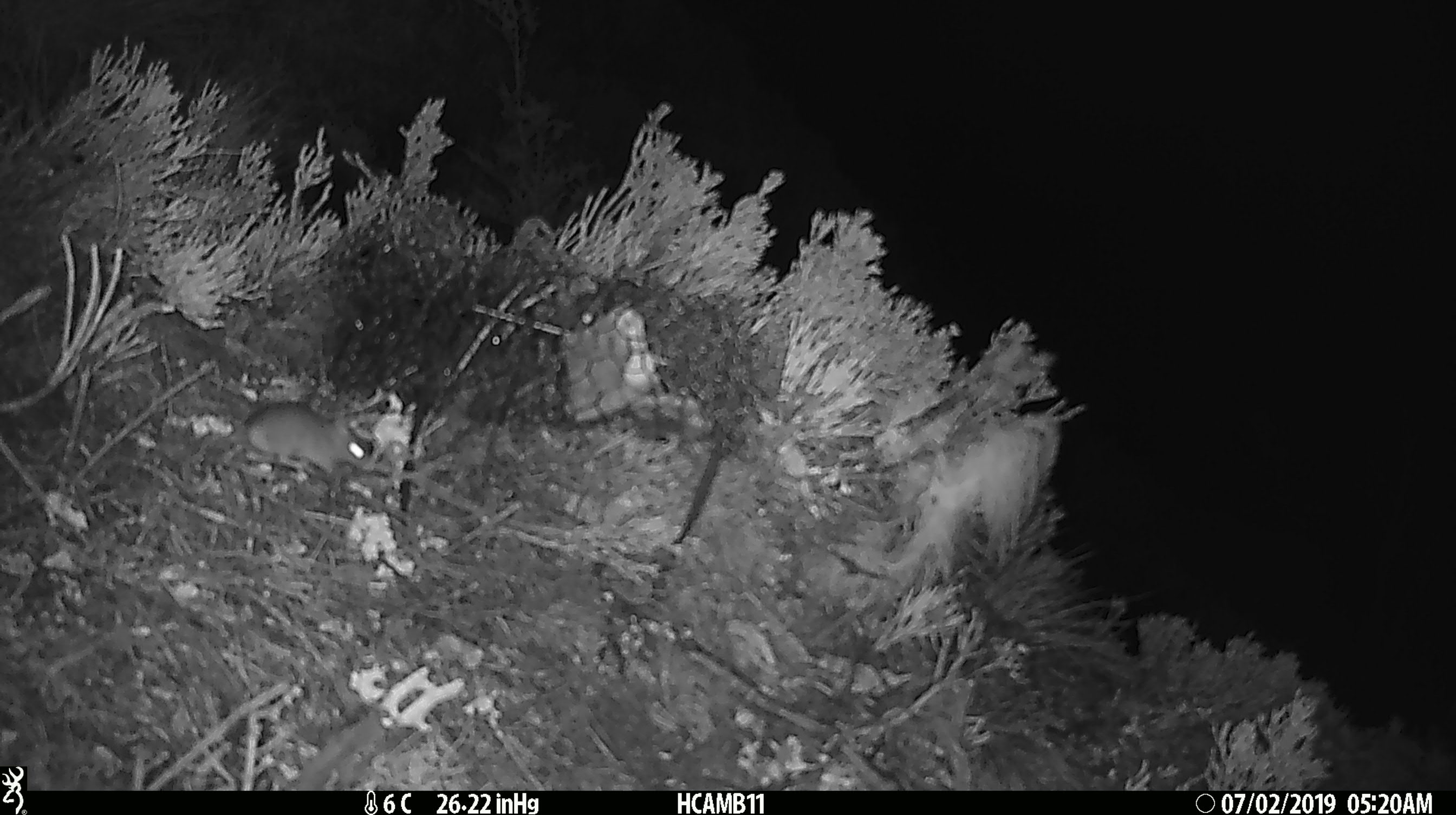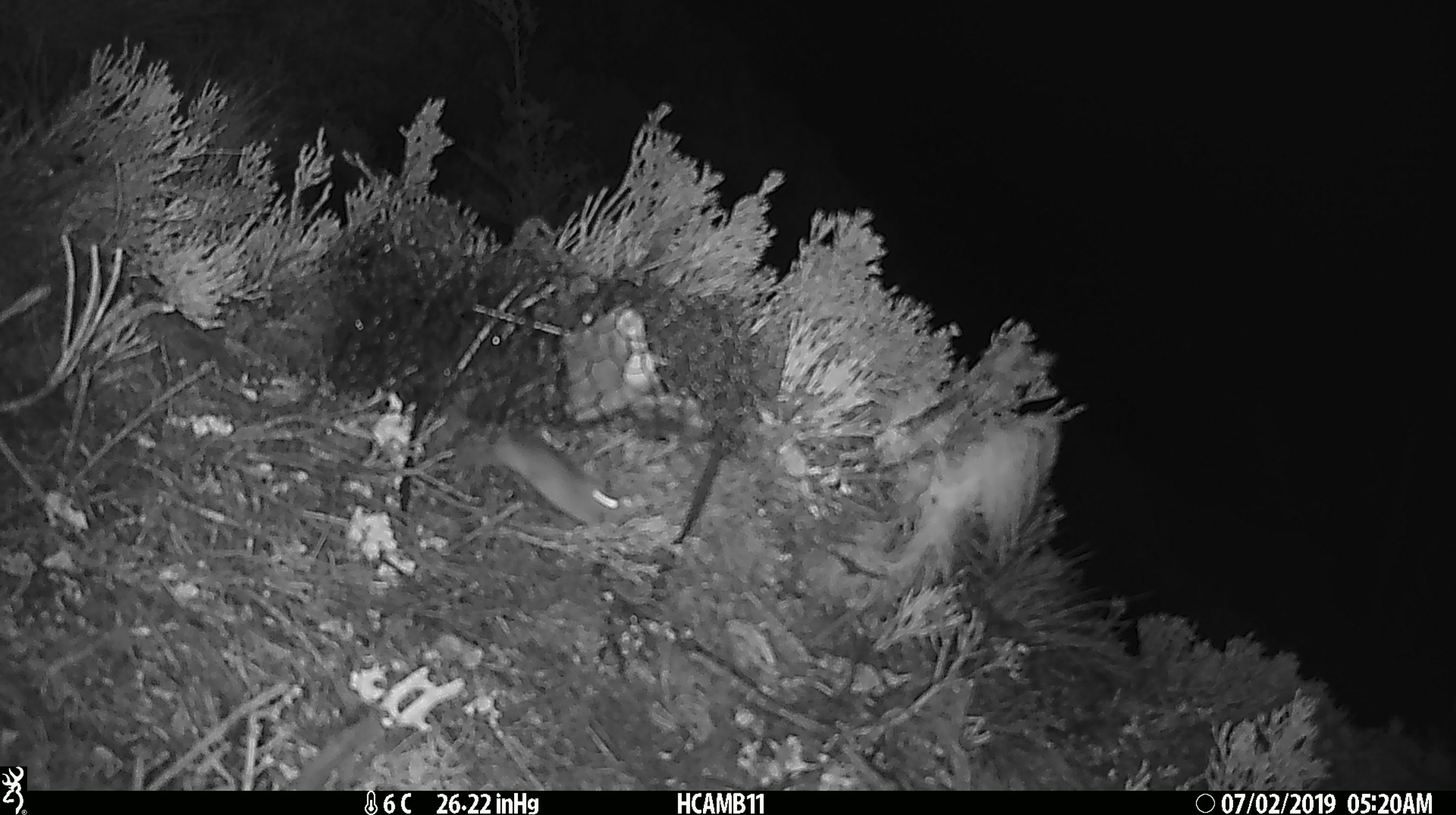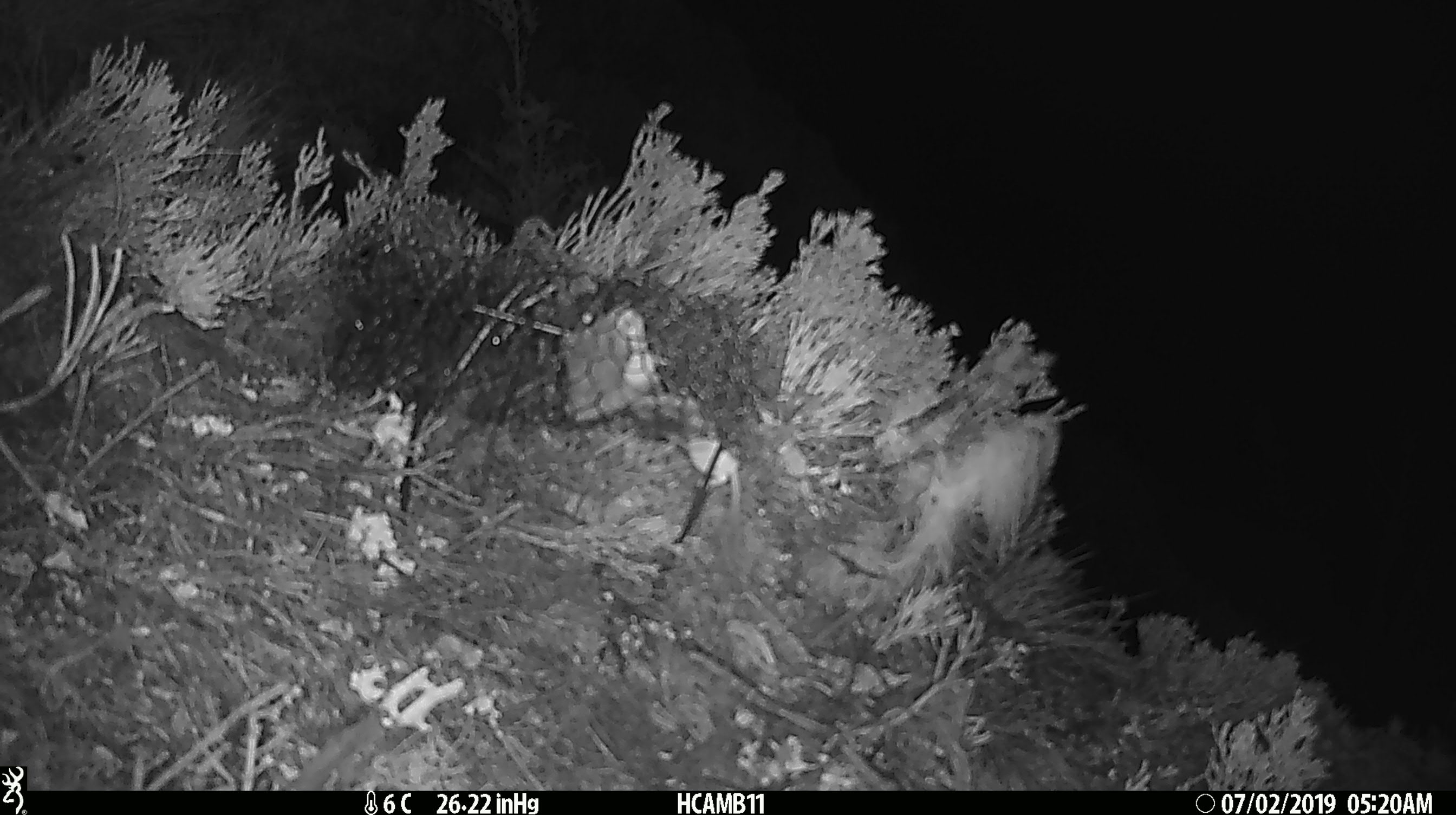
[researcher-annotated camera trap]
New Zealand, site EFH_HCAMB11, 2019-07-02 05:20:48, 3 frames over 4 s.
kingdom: Animalia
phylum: Chordata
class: Mammalia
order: Rodentia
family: Muridae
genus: Mus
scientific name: Mus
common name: mouse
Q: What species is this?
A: Mouse (Mus).